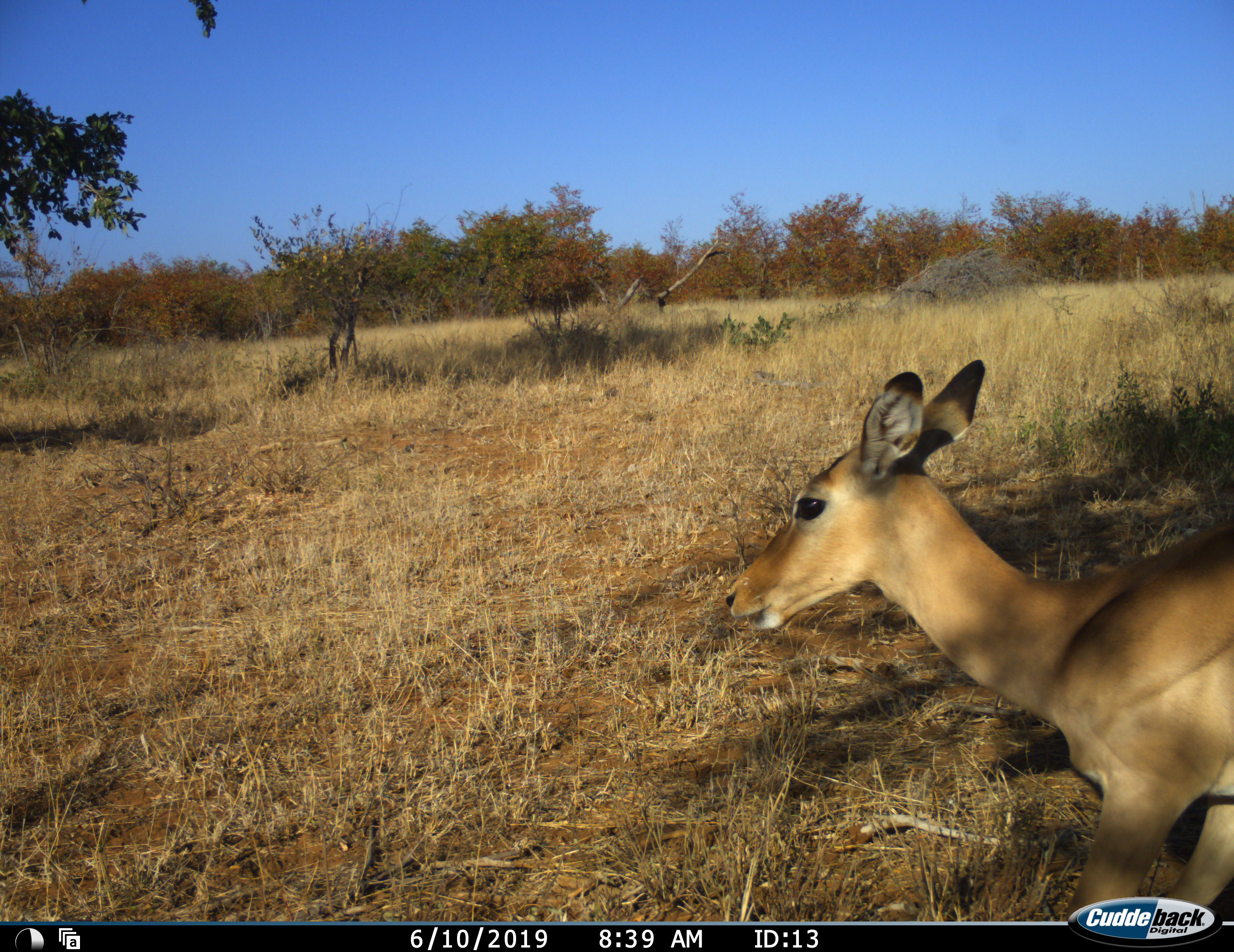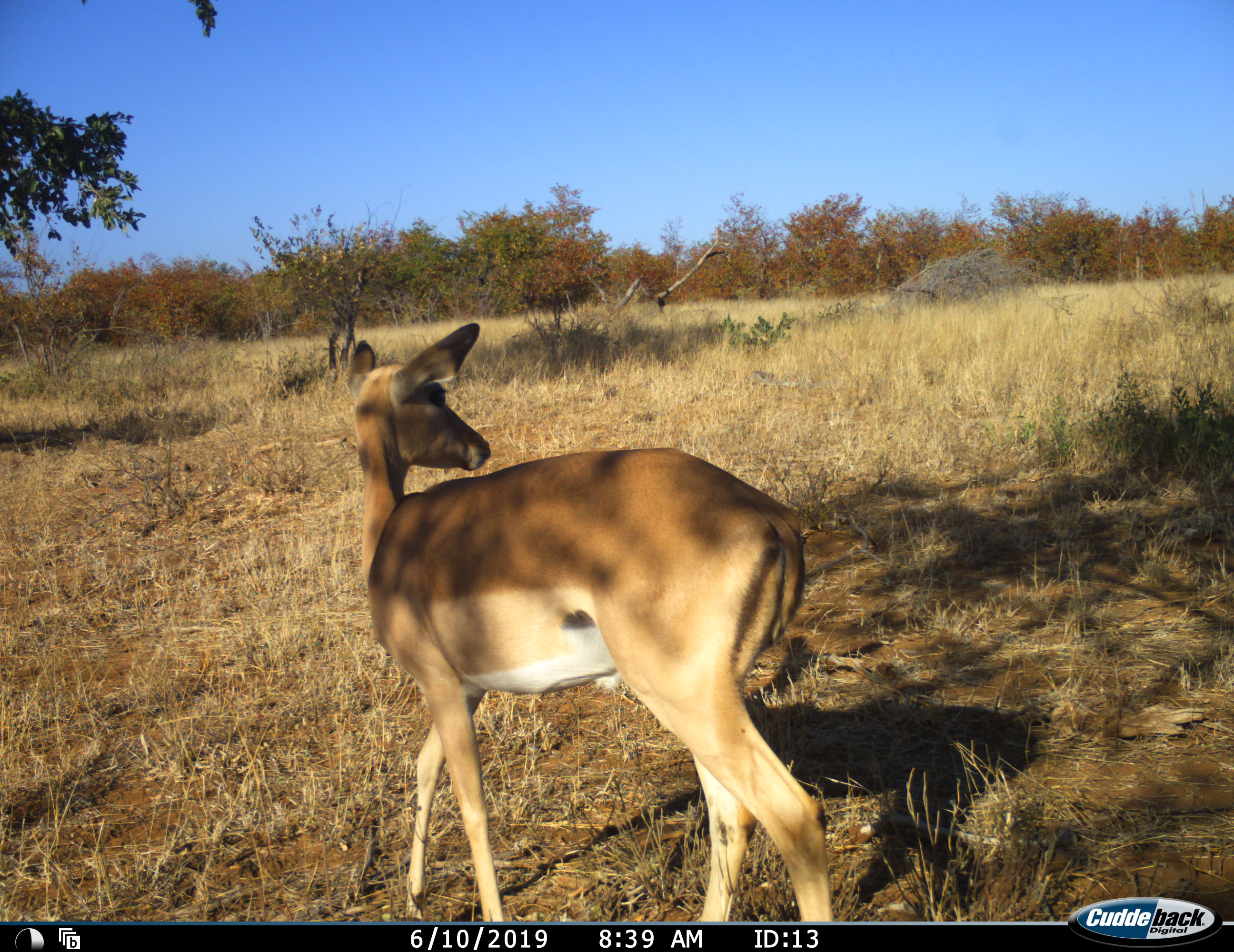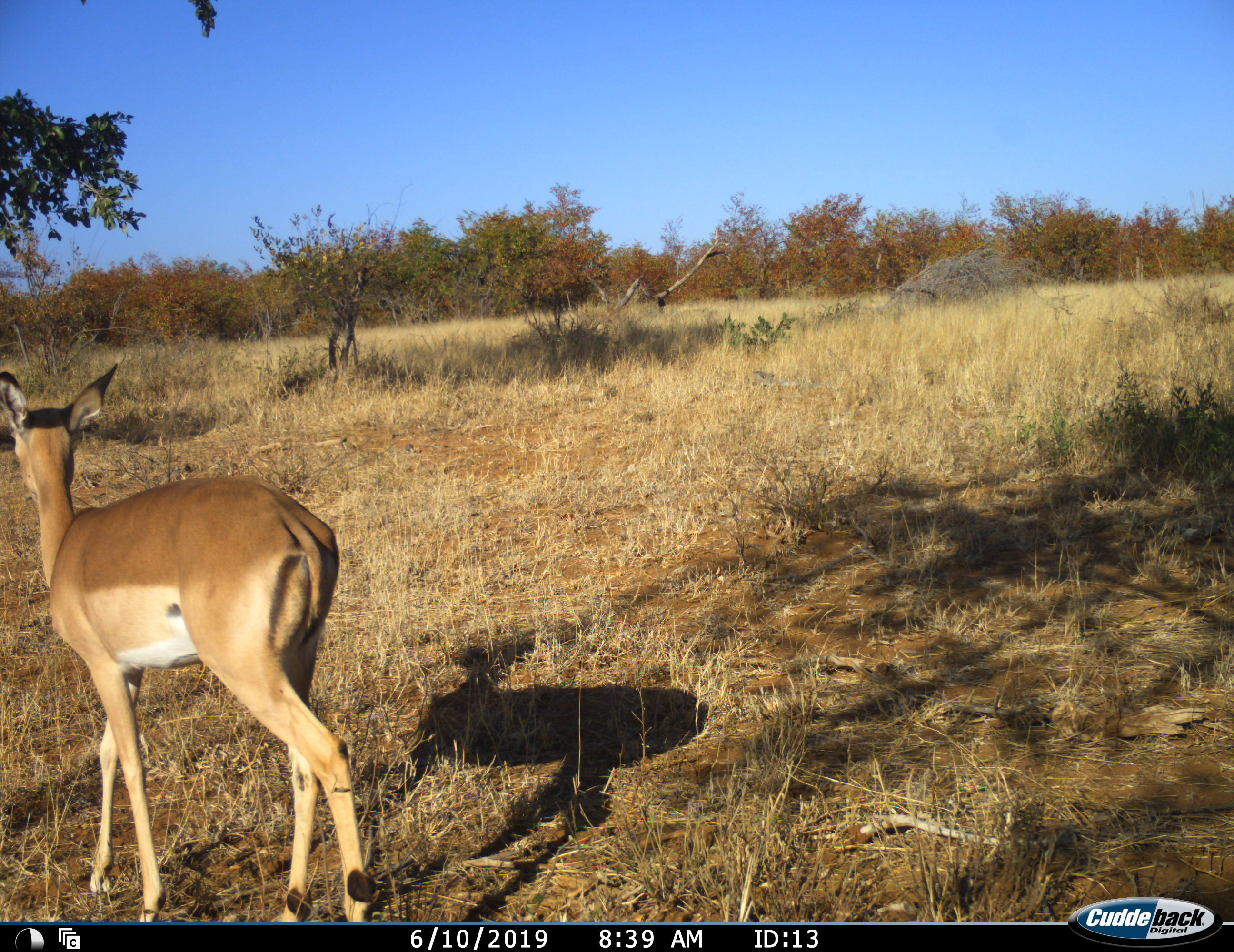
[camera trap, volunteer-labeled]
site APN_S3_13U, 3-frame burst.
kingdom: Animalia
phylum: Chordata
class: Mammalia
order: Artiodactyla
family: Bovidae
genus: Aepyceros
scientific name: Aepyceros melampus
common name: impala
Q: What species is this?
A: Impala (Aepyceros melampus).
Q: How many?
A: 1.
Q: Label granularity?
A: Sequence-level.